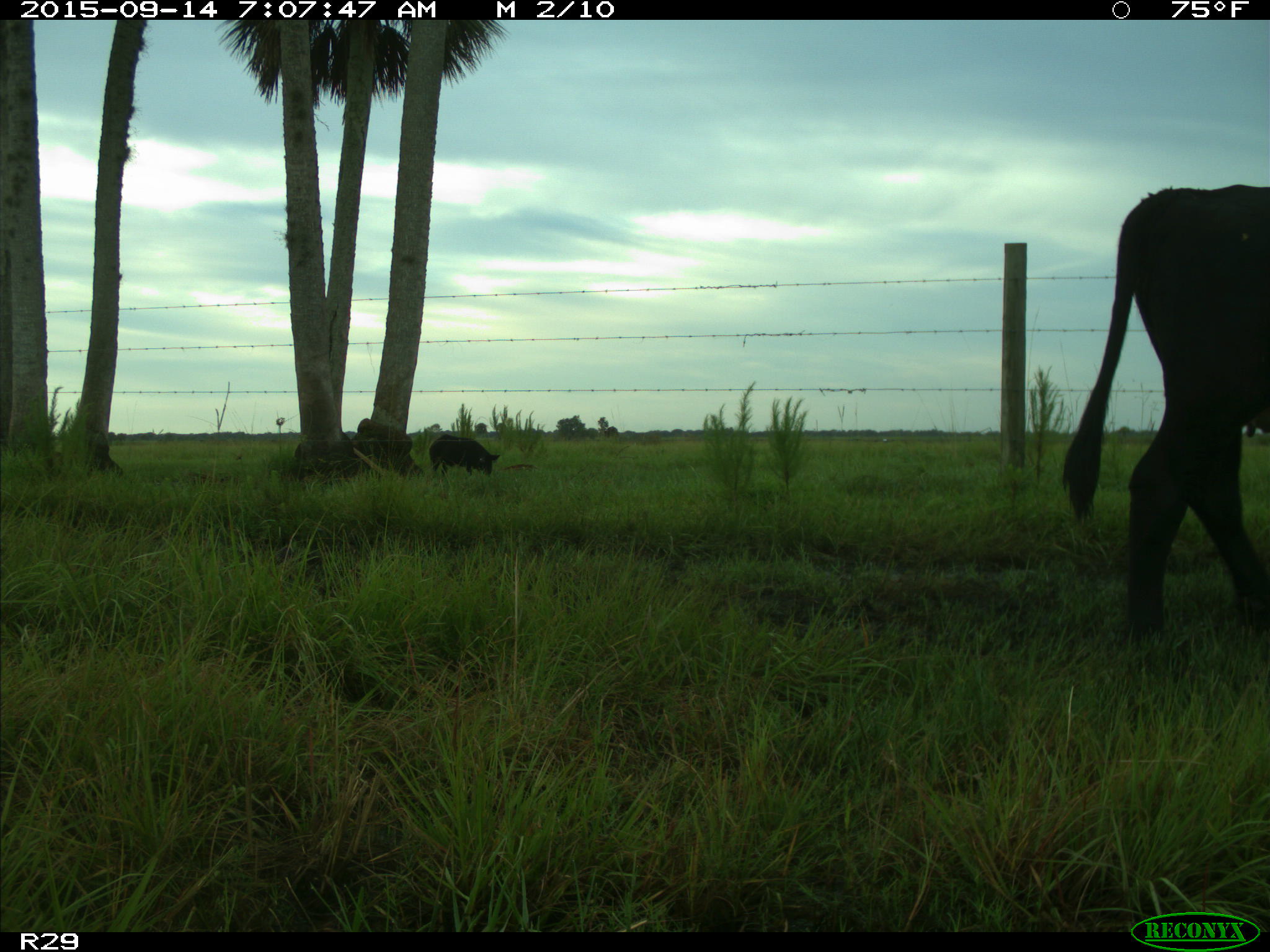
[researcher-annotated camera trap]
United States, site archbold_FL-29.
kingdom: Animalia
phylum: Chordata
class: Mammalia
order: Artiodactyla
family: Suidae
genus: Sus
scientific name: Sus scrofa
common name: wild boar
Sus scrofa (wild boar).